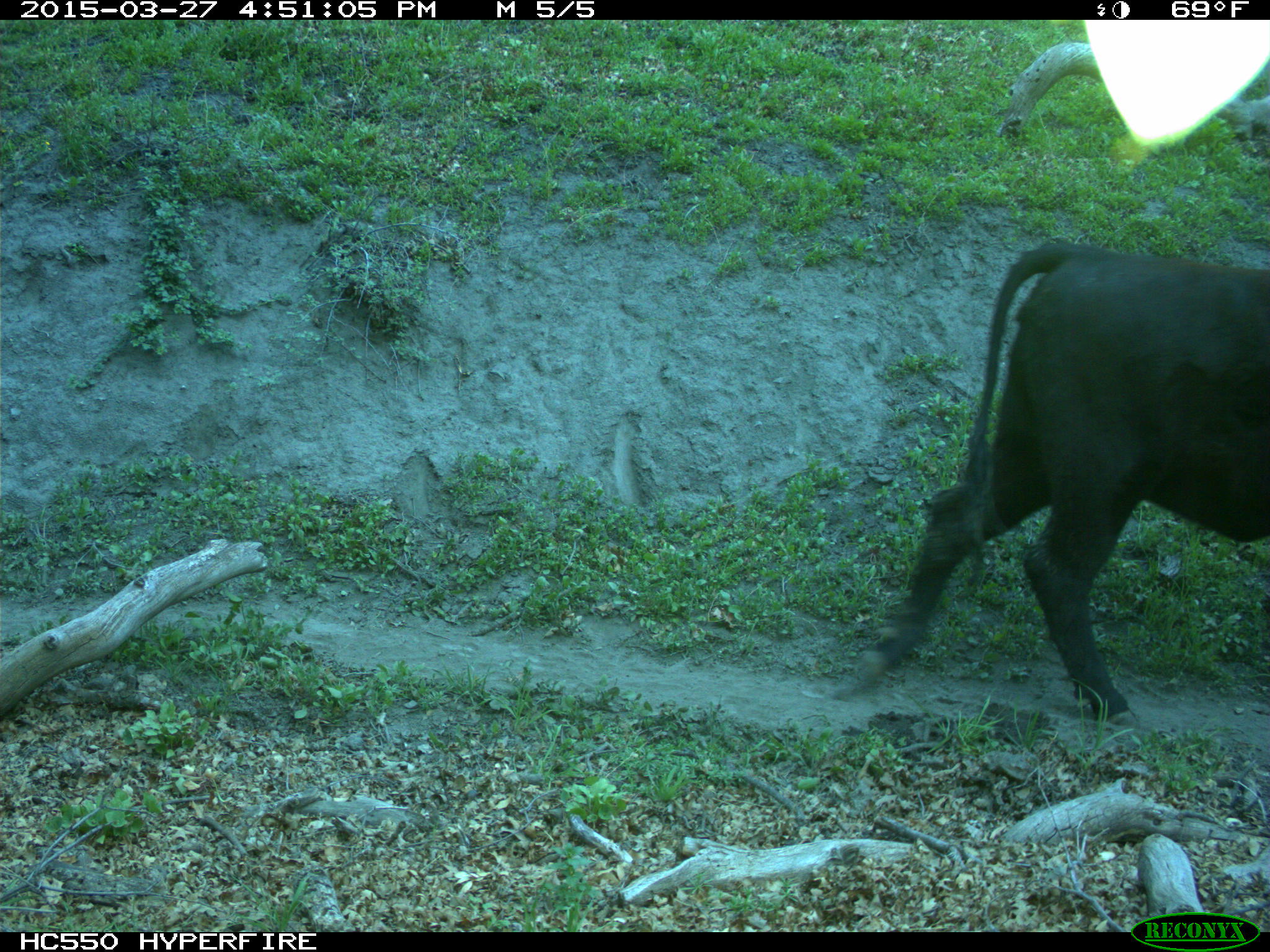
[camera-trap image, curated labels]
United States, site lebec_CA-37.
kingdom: Animalia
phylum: Chordata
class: Mammalia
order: Artiodactyla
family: Bovidae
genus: Bos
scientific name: Bos taurus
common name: domestic cow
Bos taurus (domestic cow).